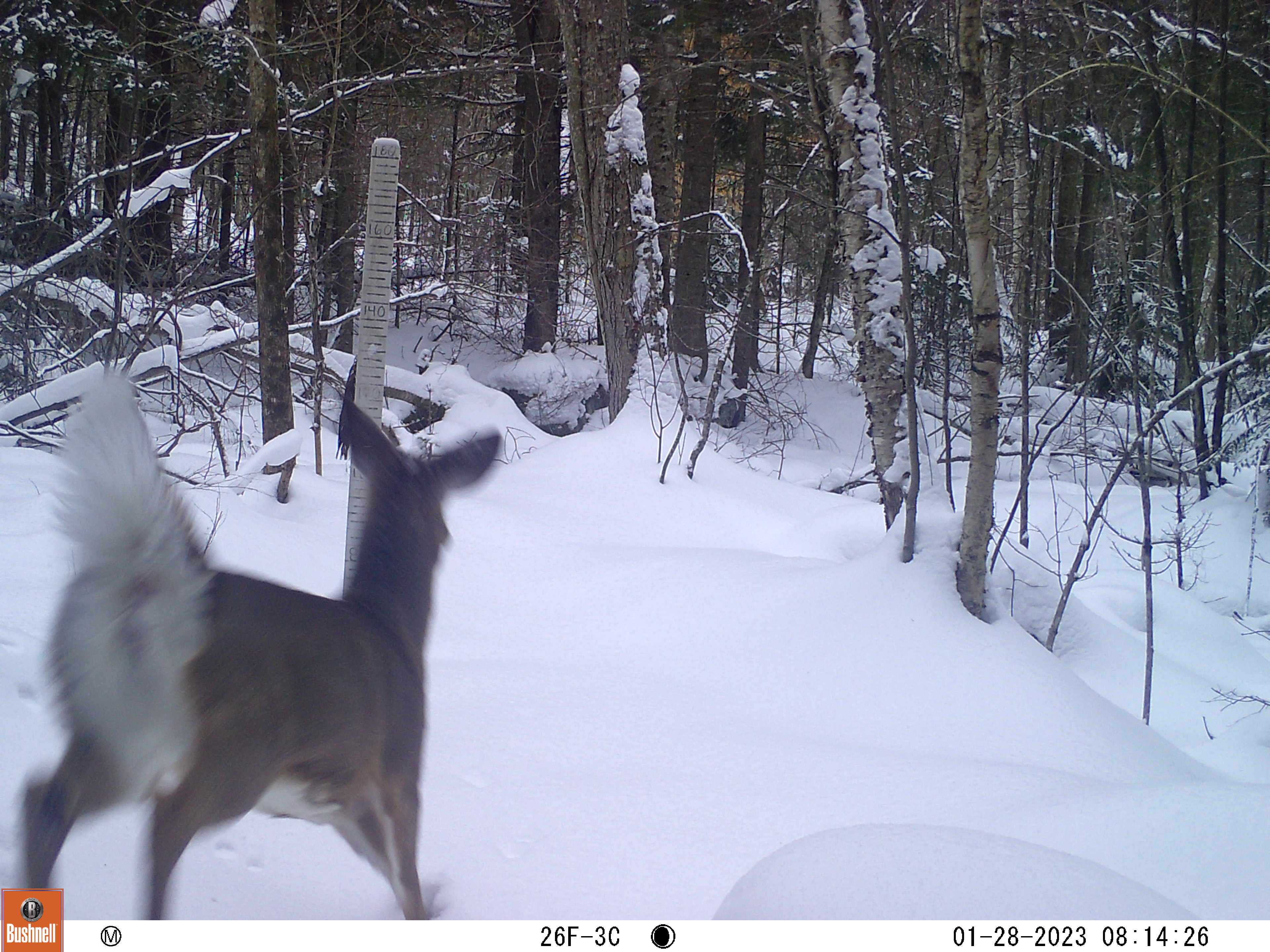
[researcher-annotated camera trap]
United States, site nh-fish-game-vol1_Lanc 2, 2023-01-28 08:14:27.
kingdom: Animalia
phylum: Chordata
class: Mammalia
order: Artiodactyla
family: Cervidae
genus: Odocoileus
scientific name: Odocoileus virginianus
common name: white-tailed deer